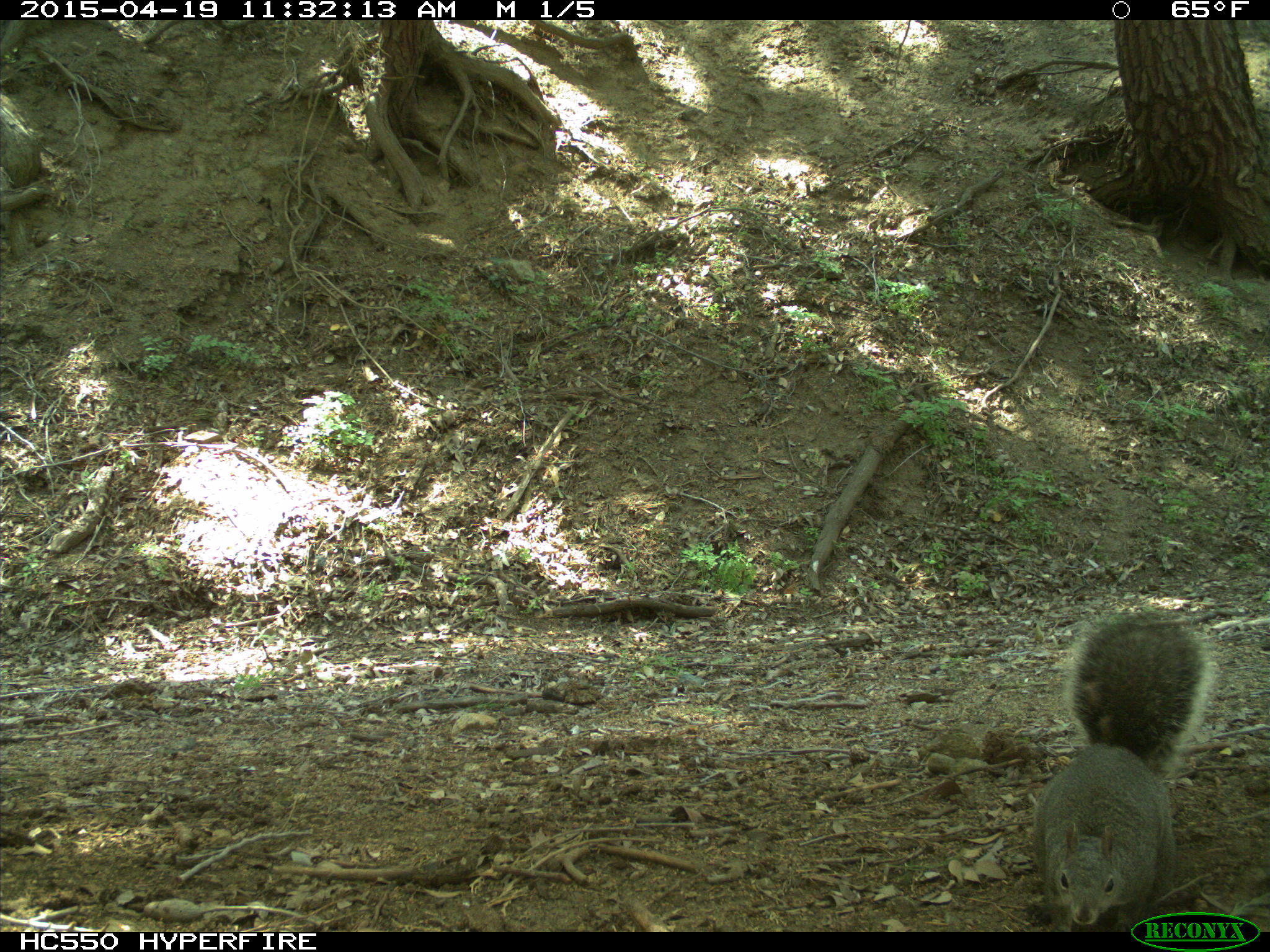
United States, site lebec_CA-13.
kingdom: Animalia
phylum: Chordata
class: Mammalia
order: Rodentia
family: Sciuridae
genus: Sciurus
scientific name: Sciurus carolinensis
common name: eastern gray squirrel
Sciurus carolinensis (eastern gray squirrel).